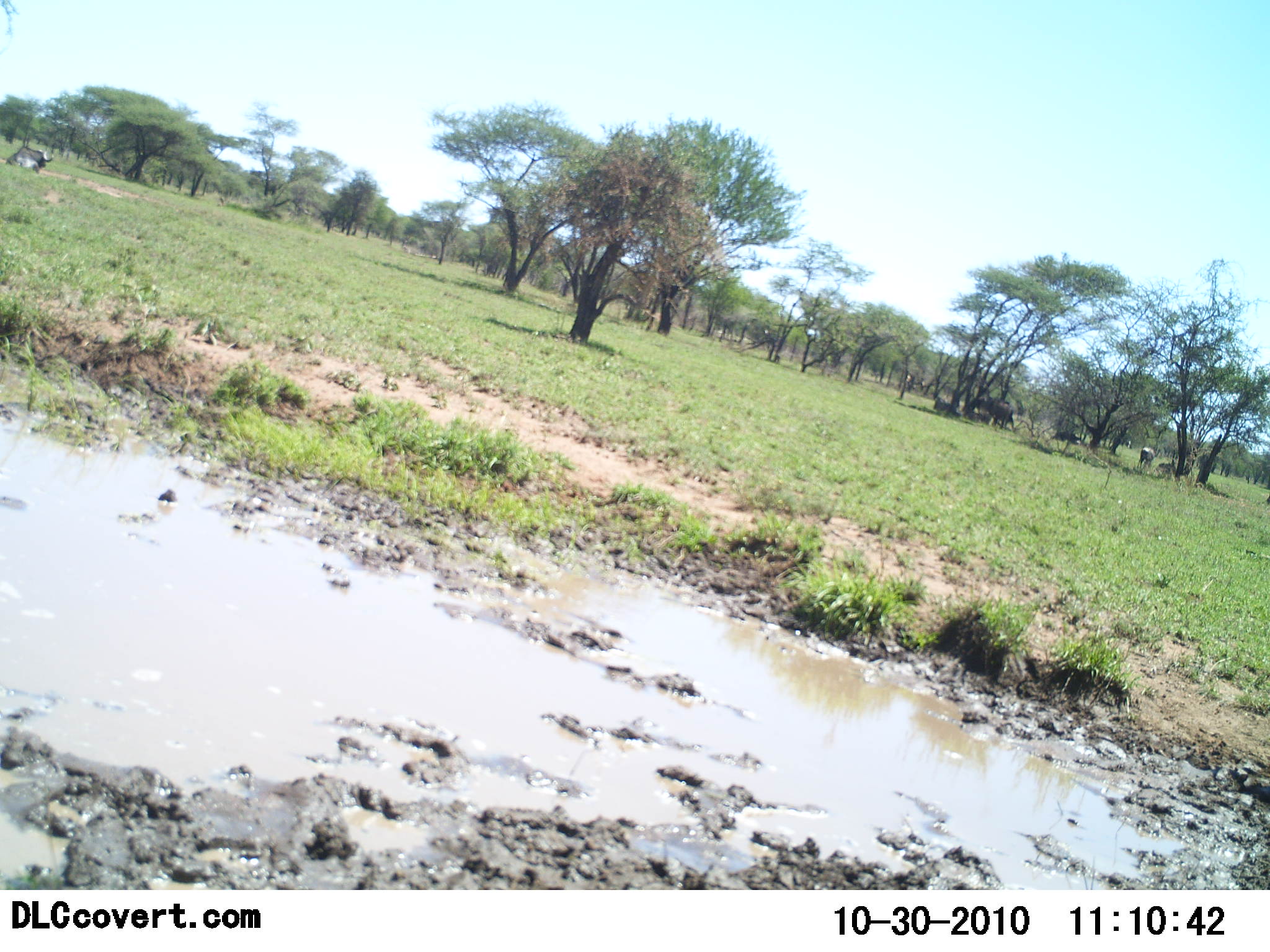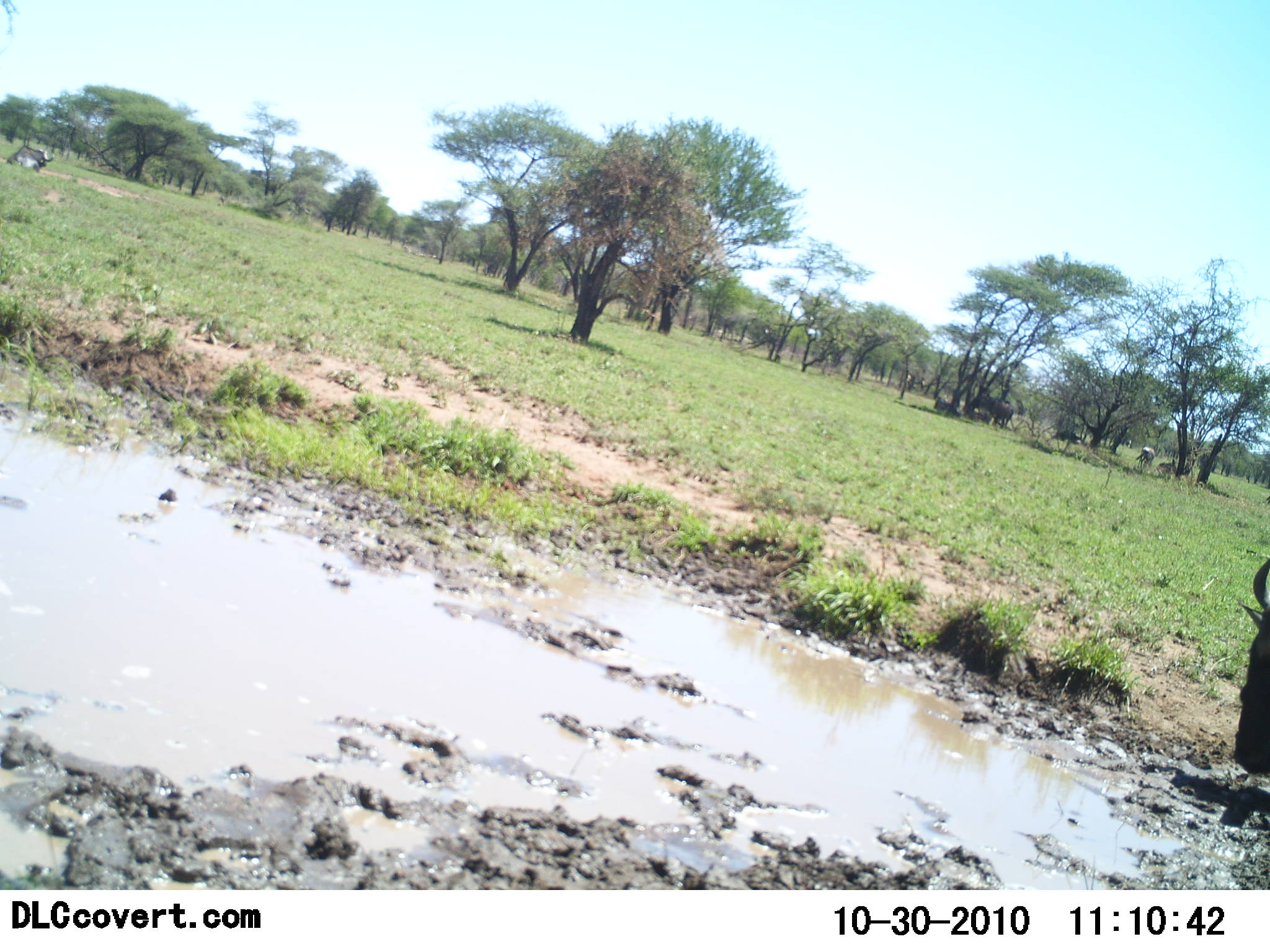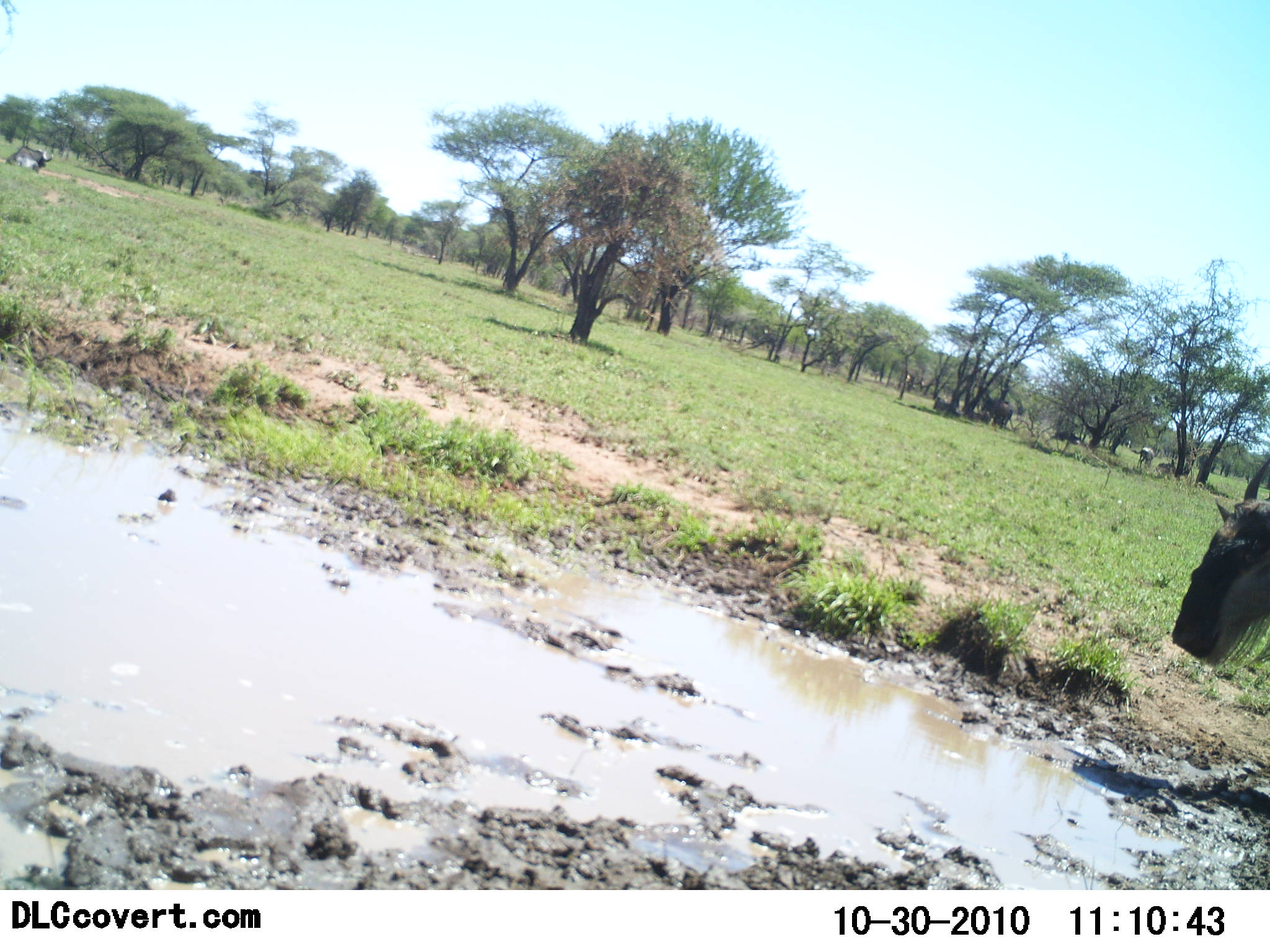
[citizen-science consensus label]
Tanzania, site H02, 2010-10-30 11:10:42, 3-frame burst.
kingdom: Animalia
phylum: Chordata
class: Mammalia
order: Artiodactyla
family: Bovidae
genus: Connochaetes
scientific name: Connochaetes taurinus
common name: blue wildebeest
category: wildebeest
Wildebeest (blue wildebeest) (Connochaetes taurinus), count 1. Behavior (volunteer vote fractions): standing 33%, resting 8%, moving 8%, interacting 0%. Young present (vote fraction): 0%. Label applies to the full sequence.